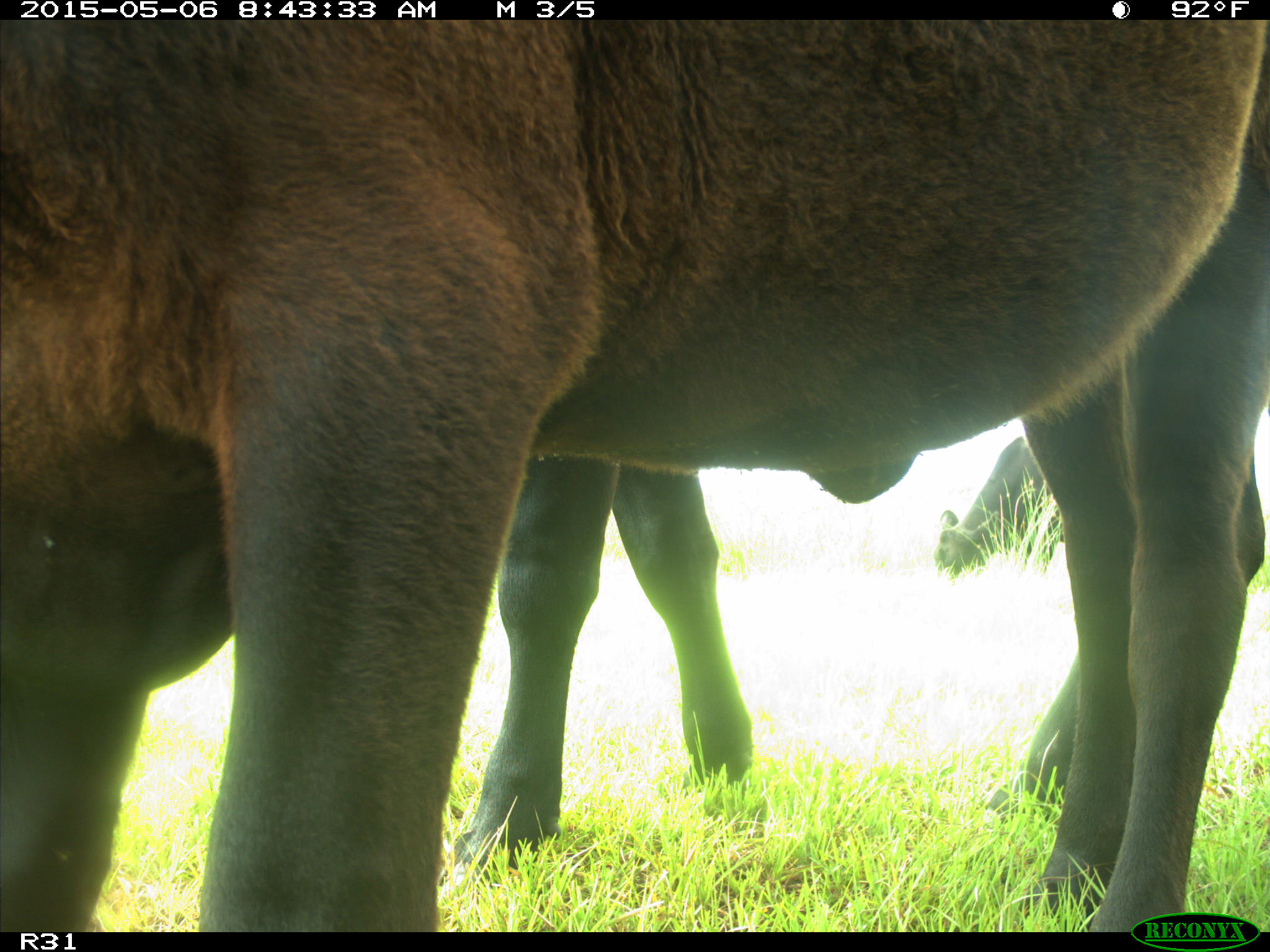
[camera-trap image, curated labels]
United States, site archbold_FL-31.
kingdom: Animalia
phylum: Chordata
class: Mammalia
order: Artiodactyla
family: Bovidae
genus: Bos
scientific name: Bos taurus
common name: domestic cow